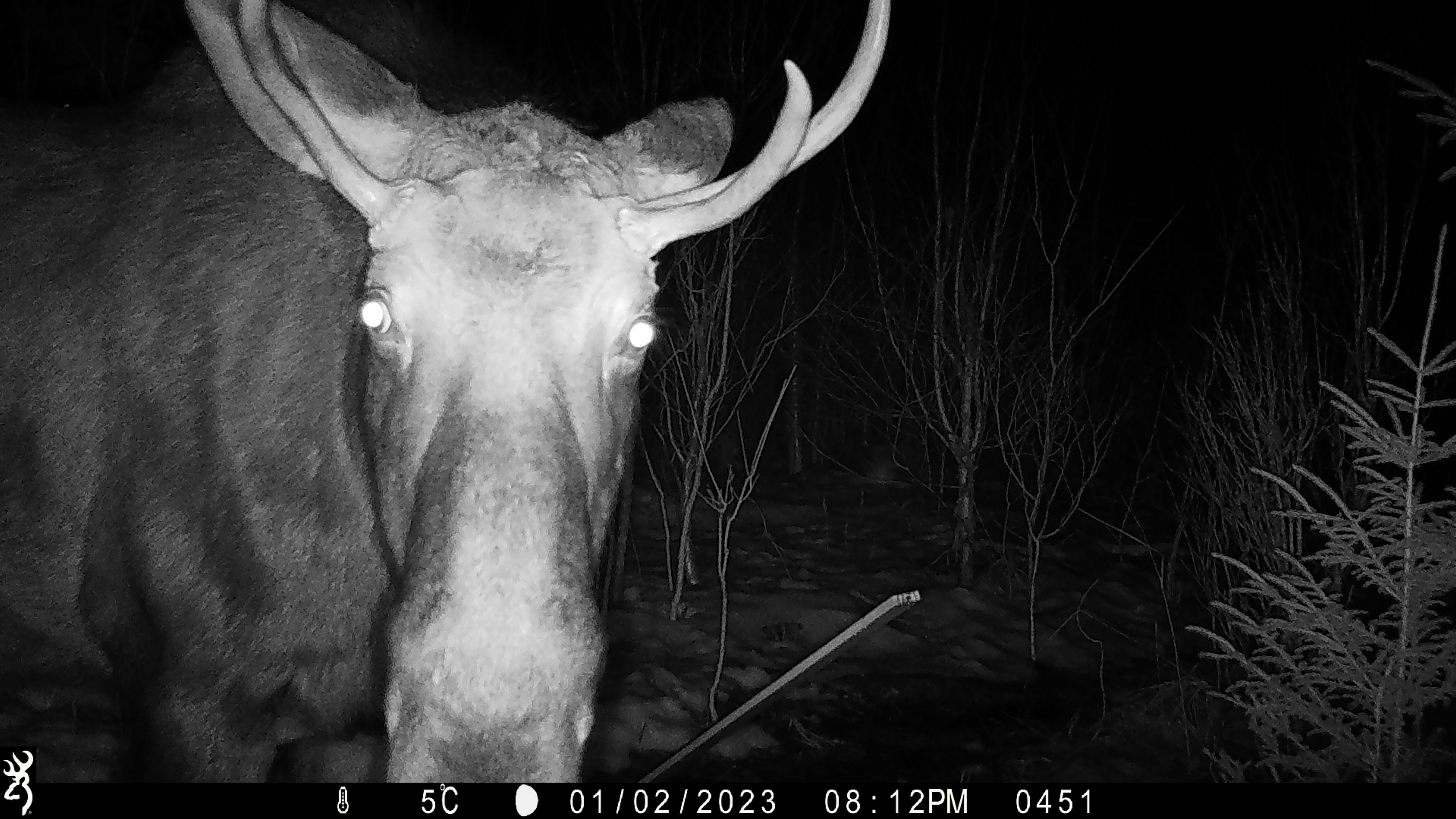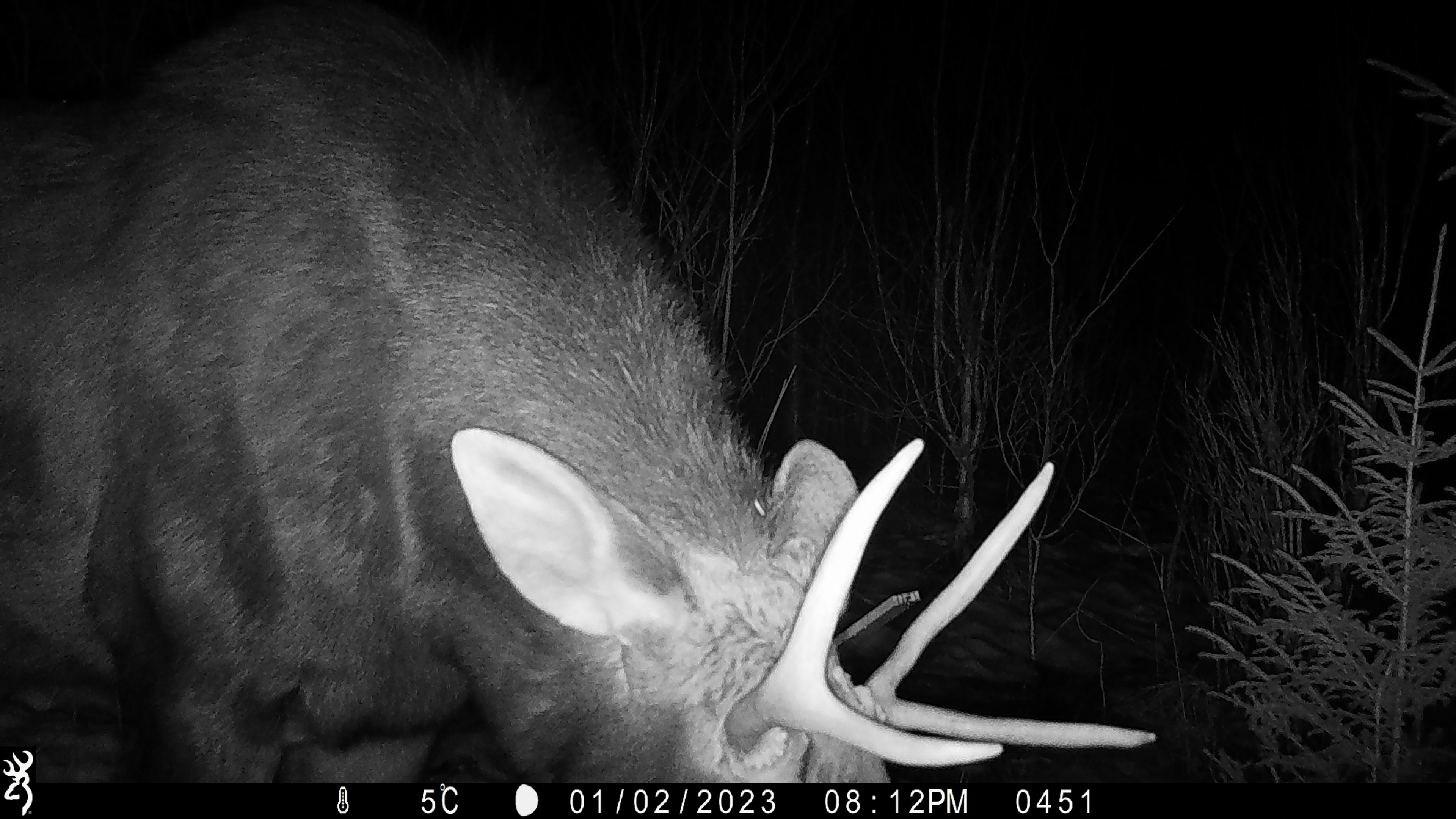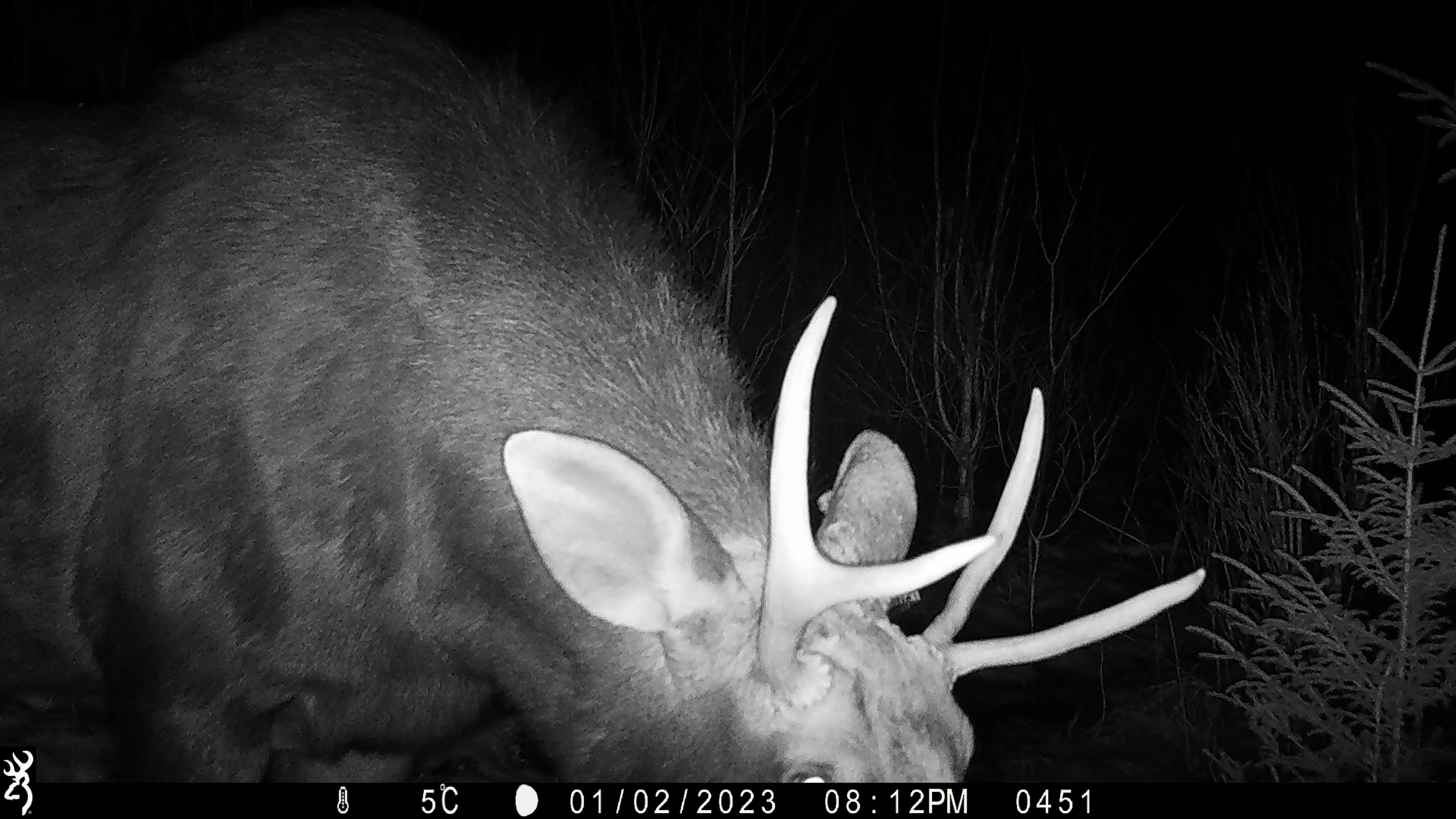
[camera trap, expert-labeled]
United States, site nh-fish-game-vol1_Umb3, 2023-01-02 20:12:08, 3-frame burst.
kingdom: Animalia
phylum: Chordata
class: Mammalia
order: Artiodactyla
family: Cervidae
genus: Alces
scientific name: Alces alces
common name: moose